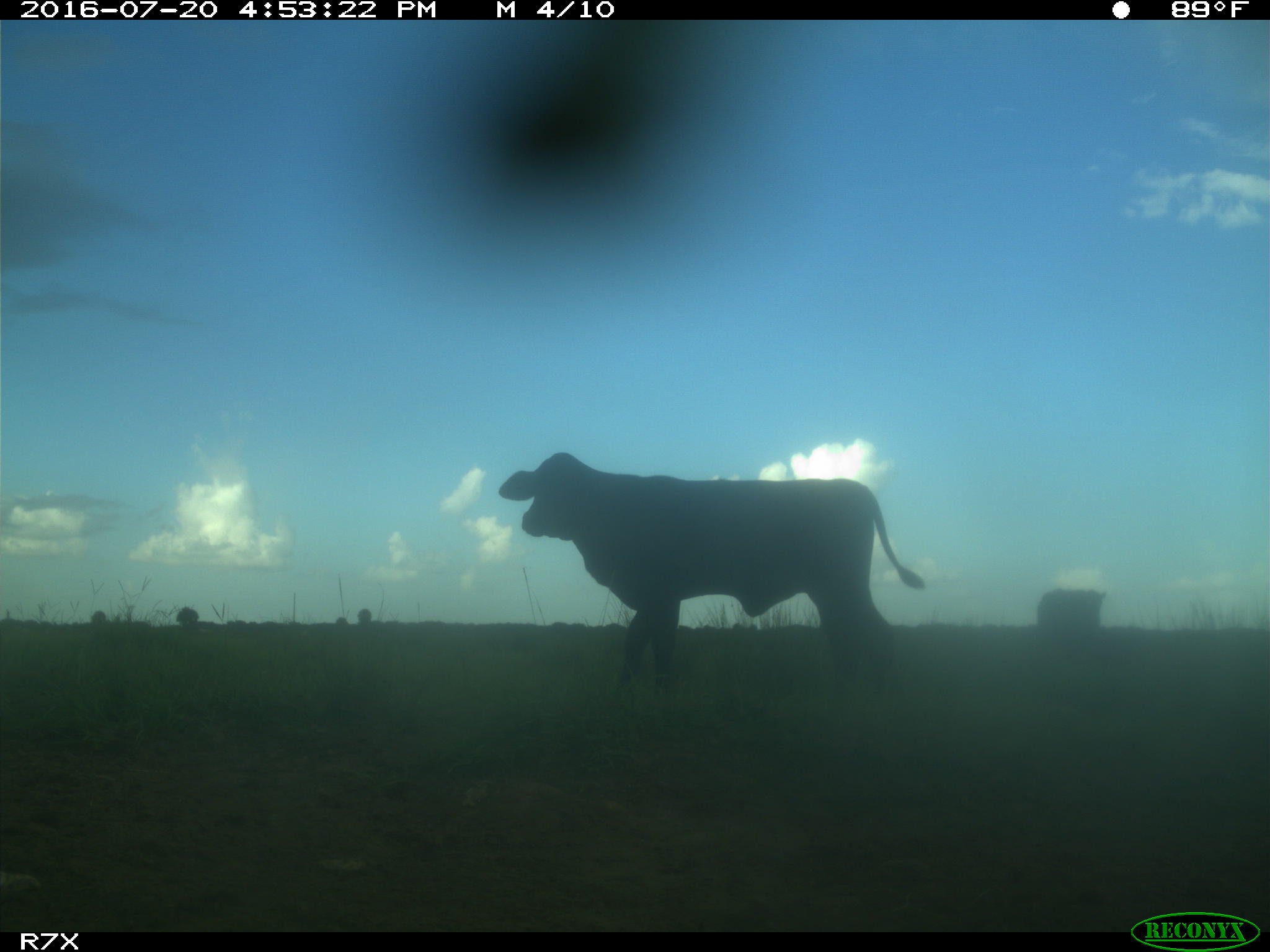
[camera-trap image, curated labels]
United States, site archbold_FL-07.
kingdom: Animalia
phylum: Chordata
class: Mammalia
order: Artiodactyla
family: Bovidae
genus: Bos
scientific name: Bos taurus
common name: domestic cow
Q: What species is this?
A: Bos taurus (domestic cow).